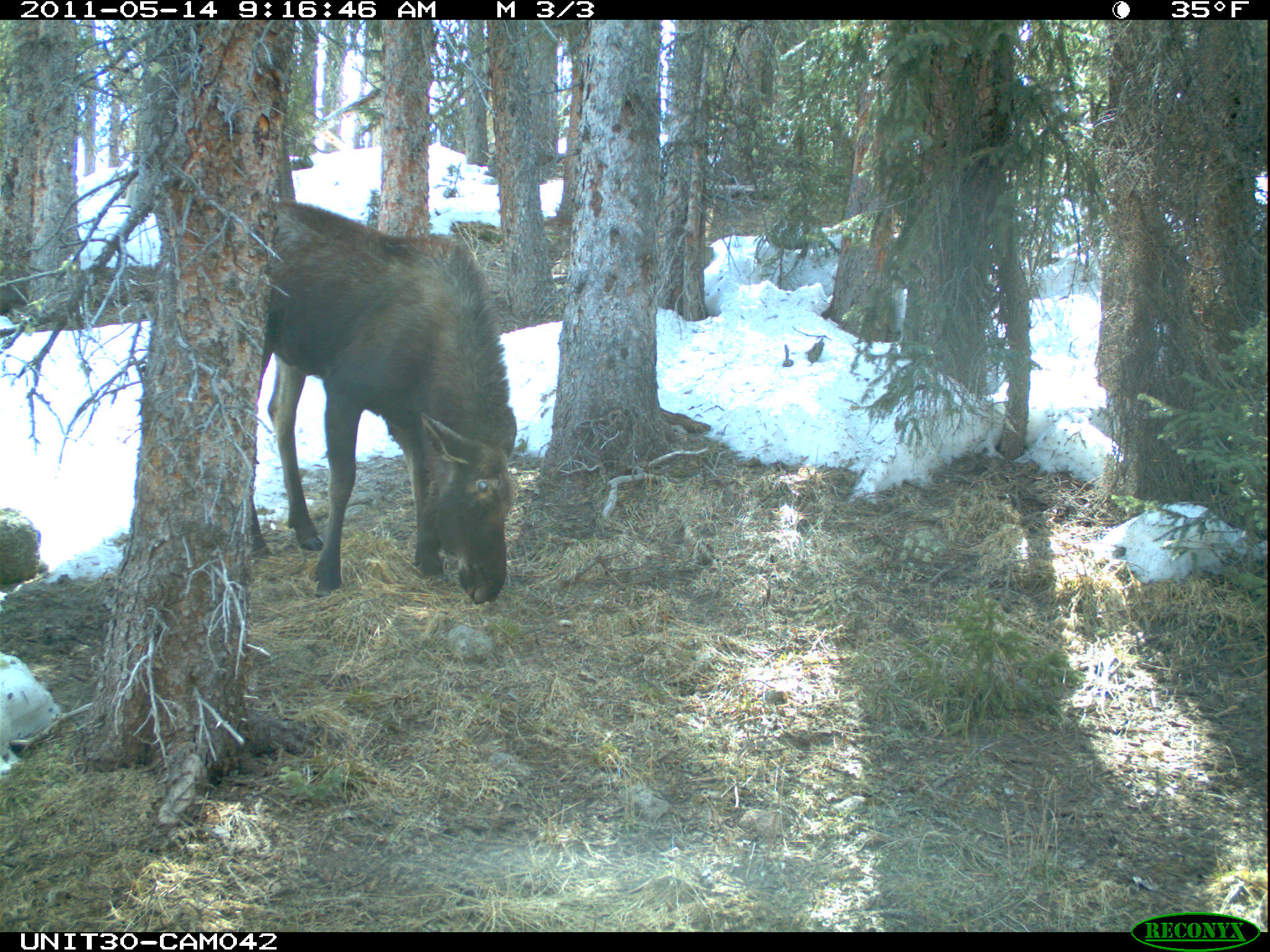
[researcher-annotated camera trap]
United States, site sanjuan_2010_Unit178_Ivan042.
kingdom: Animalia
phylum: Chordata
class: Mammalia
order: Artiodactyla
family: Cervidae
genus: Alces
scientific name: Alces alces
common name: moose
Alces alces (moose).